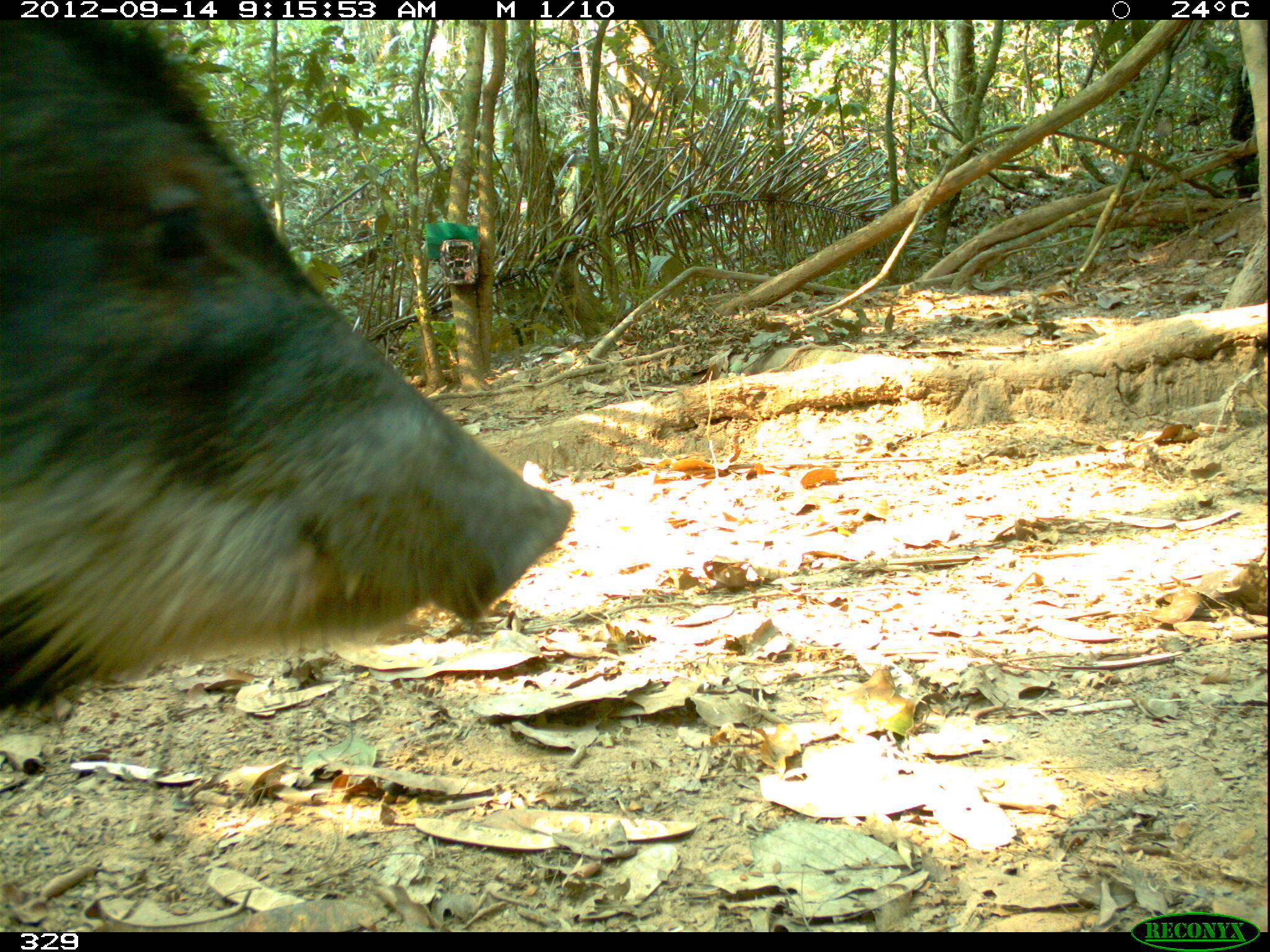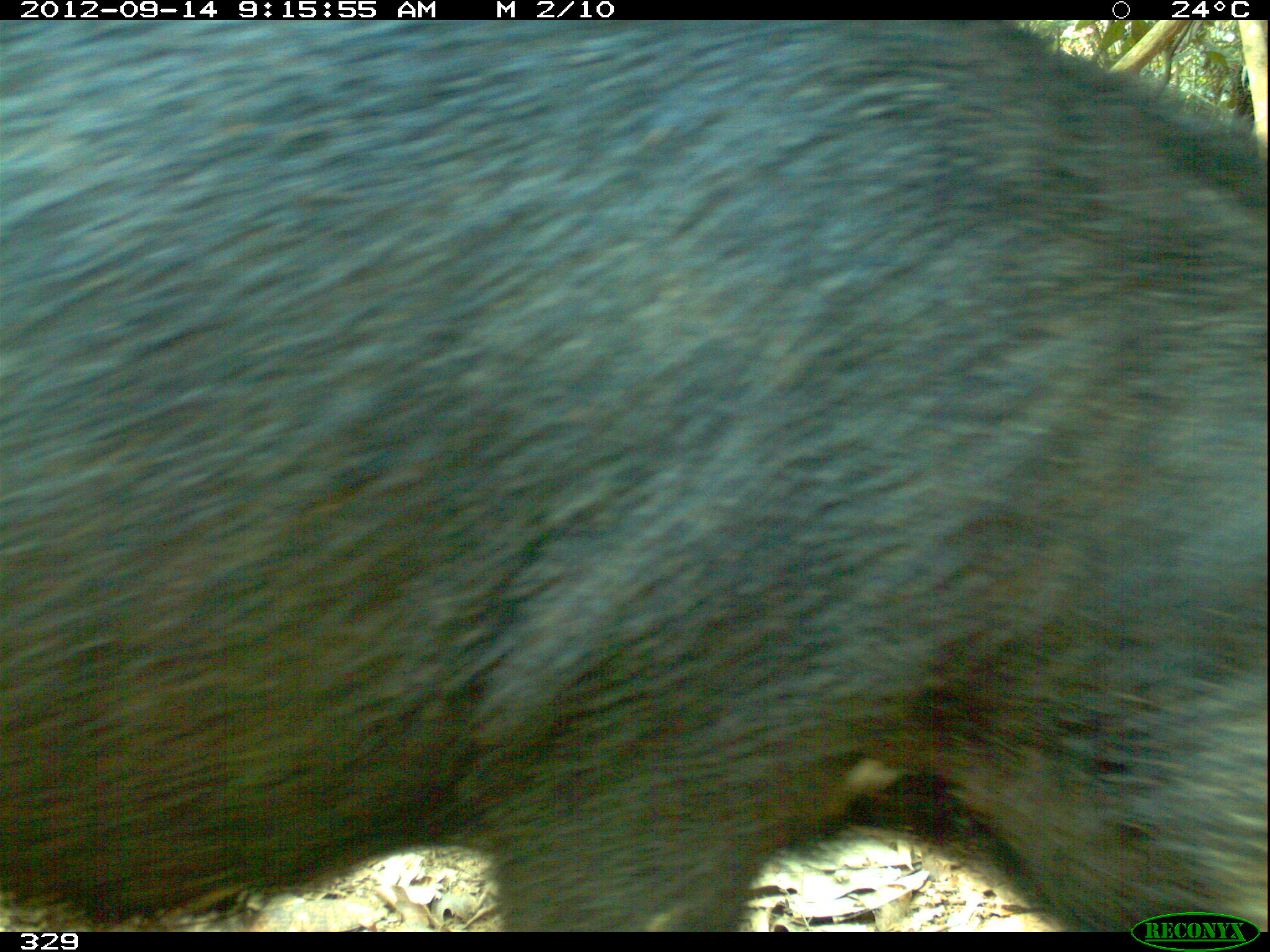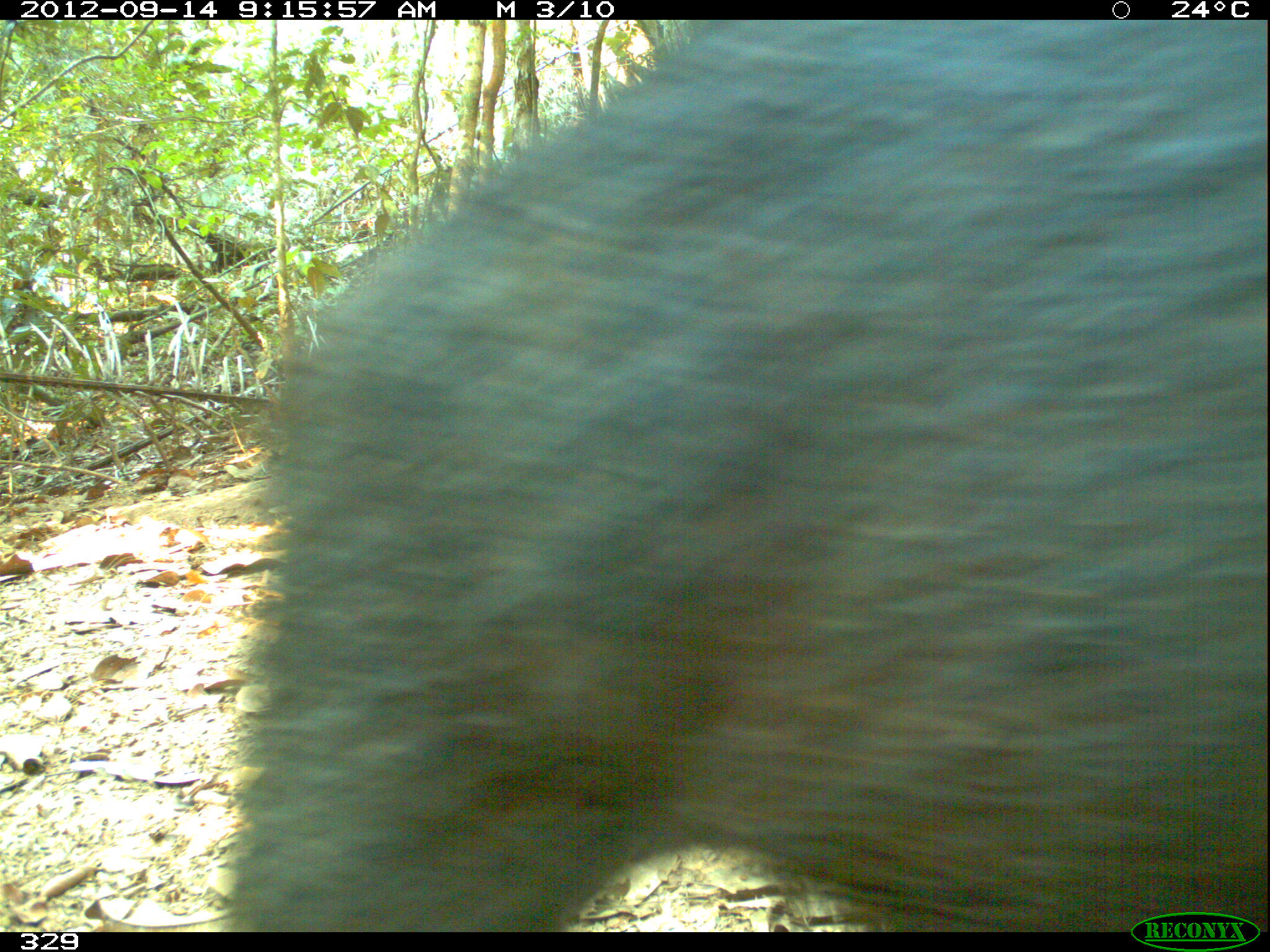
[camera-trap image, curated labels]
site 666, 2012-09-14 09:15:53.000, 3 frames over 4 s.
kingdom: Animalia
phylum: Chordata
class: Mammalia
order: Artiodactyla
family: Tayassuidae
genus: Tayassu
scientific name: Tayassu pecari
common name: white-lipped peccary